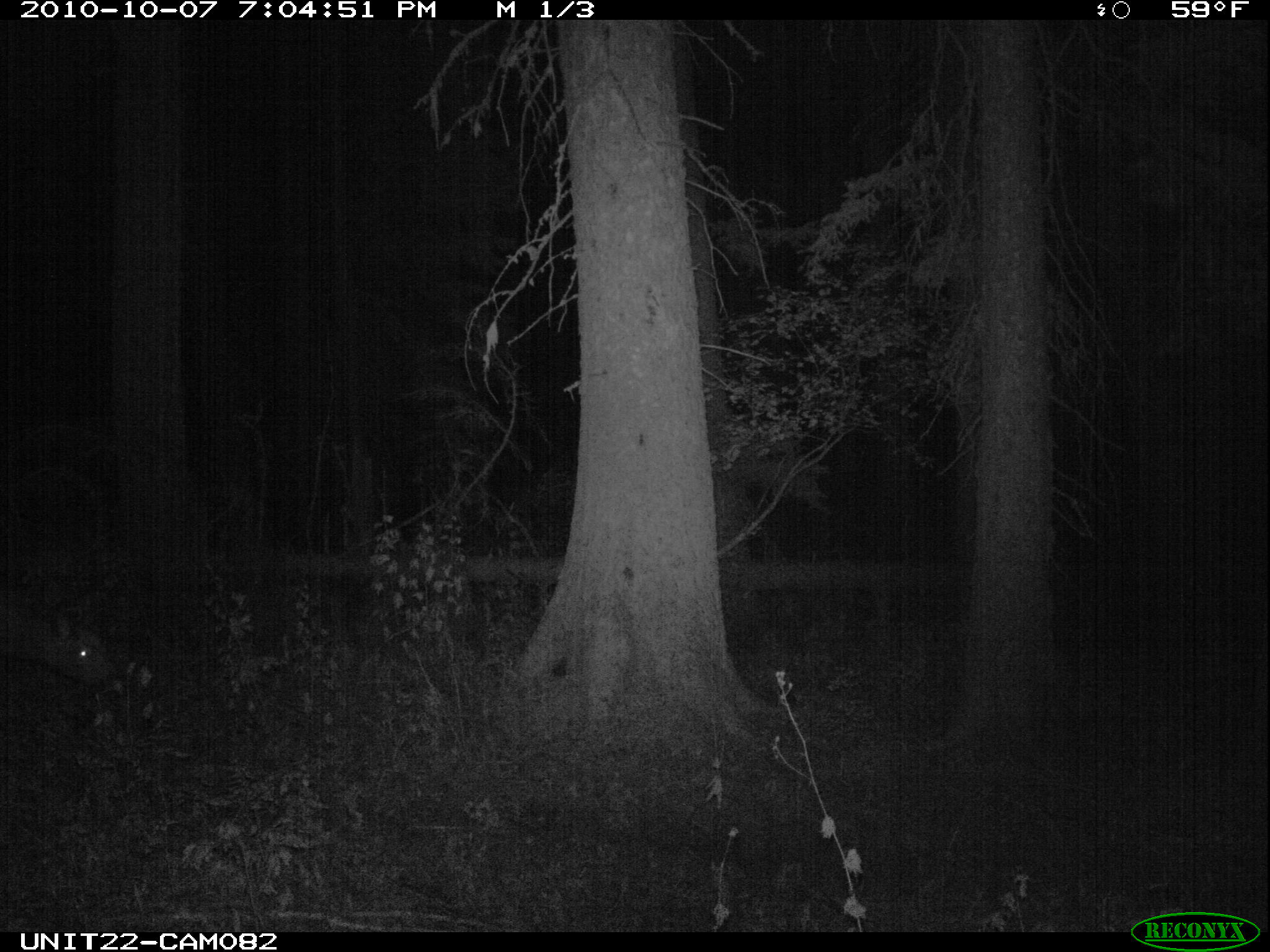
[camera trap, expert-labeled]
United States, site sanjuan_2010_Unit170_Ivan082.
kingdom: Animalia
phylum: Chordata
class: Mammalia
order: Artiodactyla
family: Cervidae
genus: Cervus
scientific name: Cervus elaphus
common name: red deer